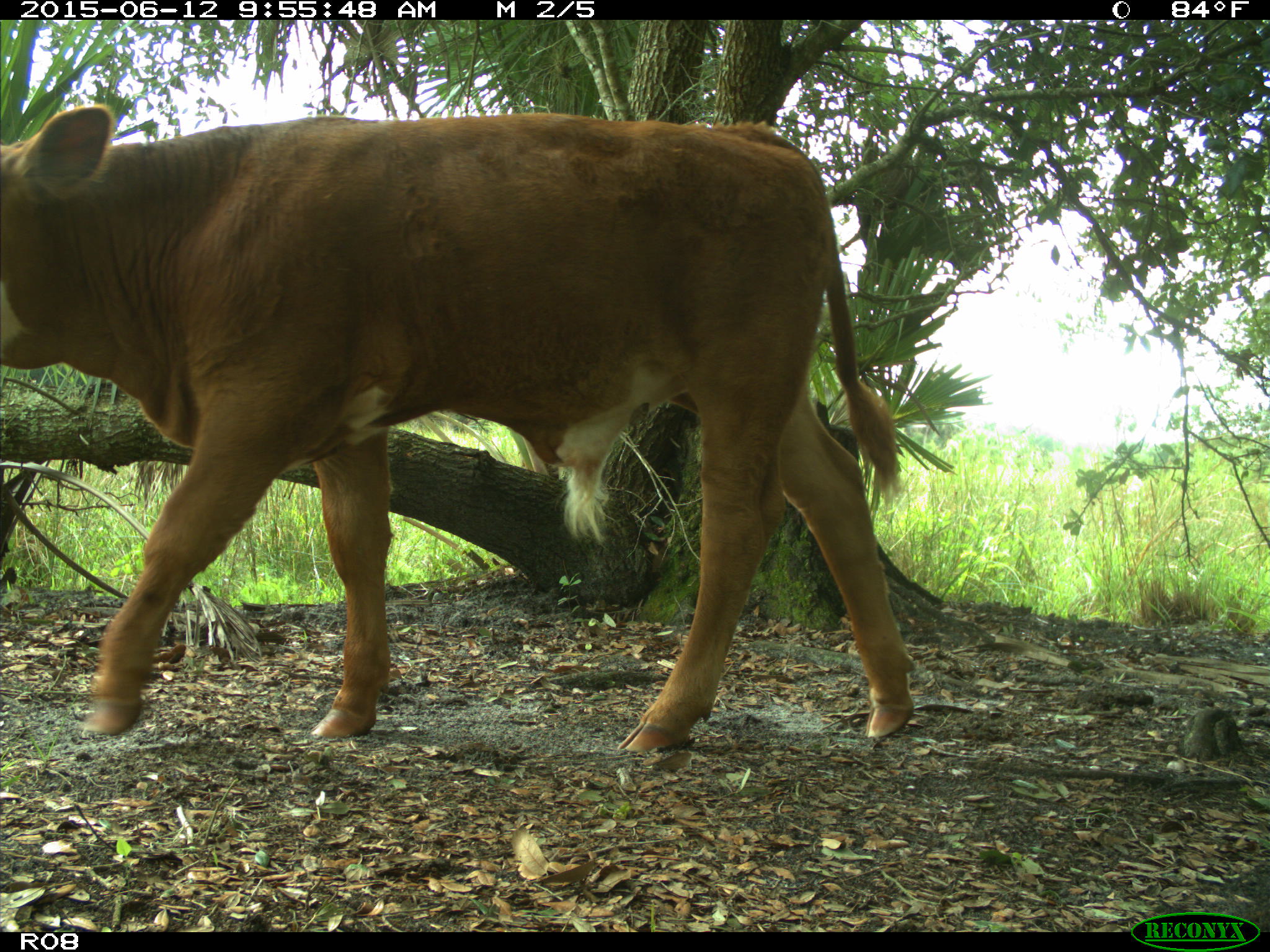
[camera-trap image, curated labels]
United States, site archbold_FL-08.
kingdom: Animalia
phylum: Chordata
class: Mammalia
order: Artiodactyla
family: Bovidae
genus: Bos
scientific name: Bos taurus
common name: domestic cow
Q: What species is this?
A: Bos taurus (domestic cow).